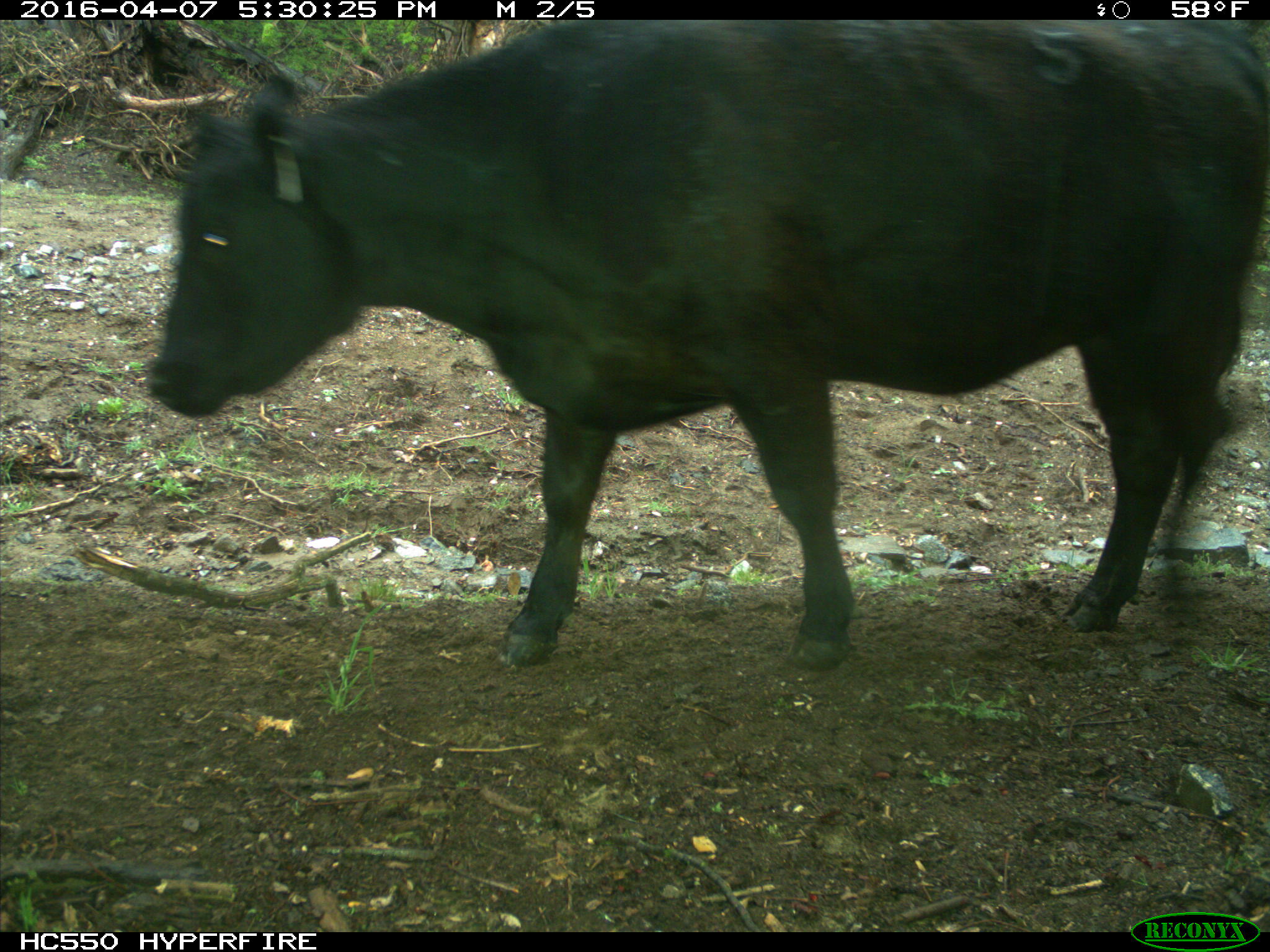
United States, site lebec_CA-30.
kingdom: Animalia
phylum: Chordata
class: Mammalia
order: Artiodactyla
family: Bovidae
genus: Bos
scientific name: Bos taurus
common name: domestic cow